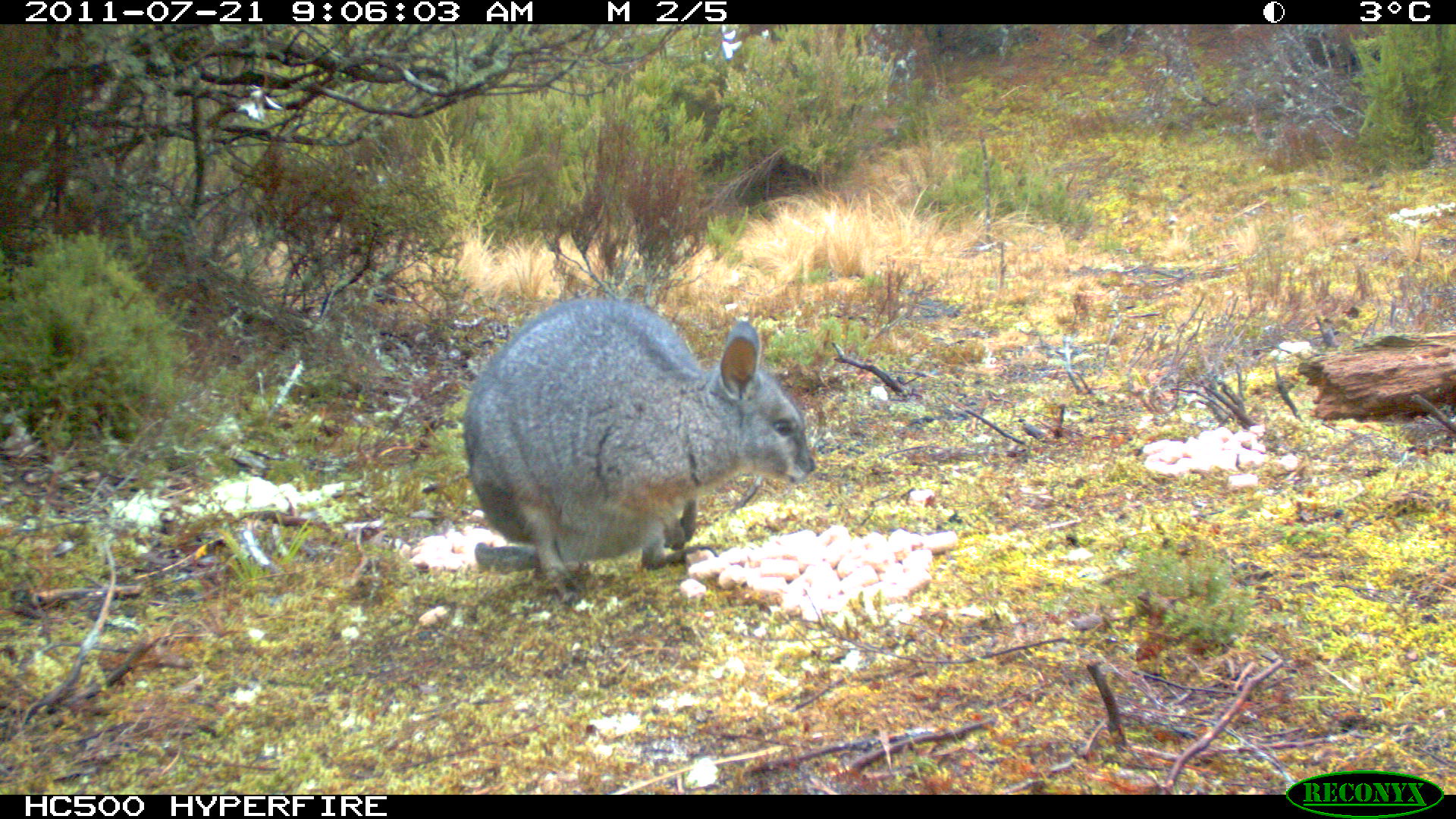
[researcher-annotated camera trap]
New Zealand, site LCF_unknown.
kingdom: Animalia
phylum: Chordata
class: Mammalia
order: Diprotodontia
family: Macropodidae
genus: Notamacropus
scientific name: Notamacropus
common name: wallaby